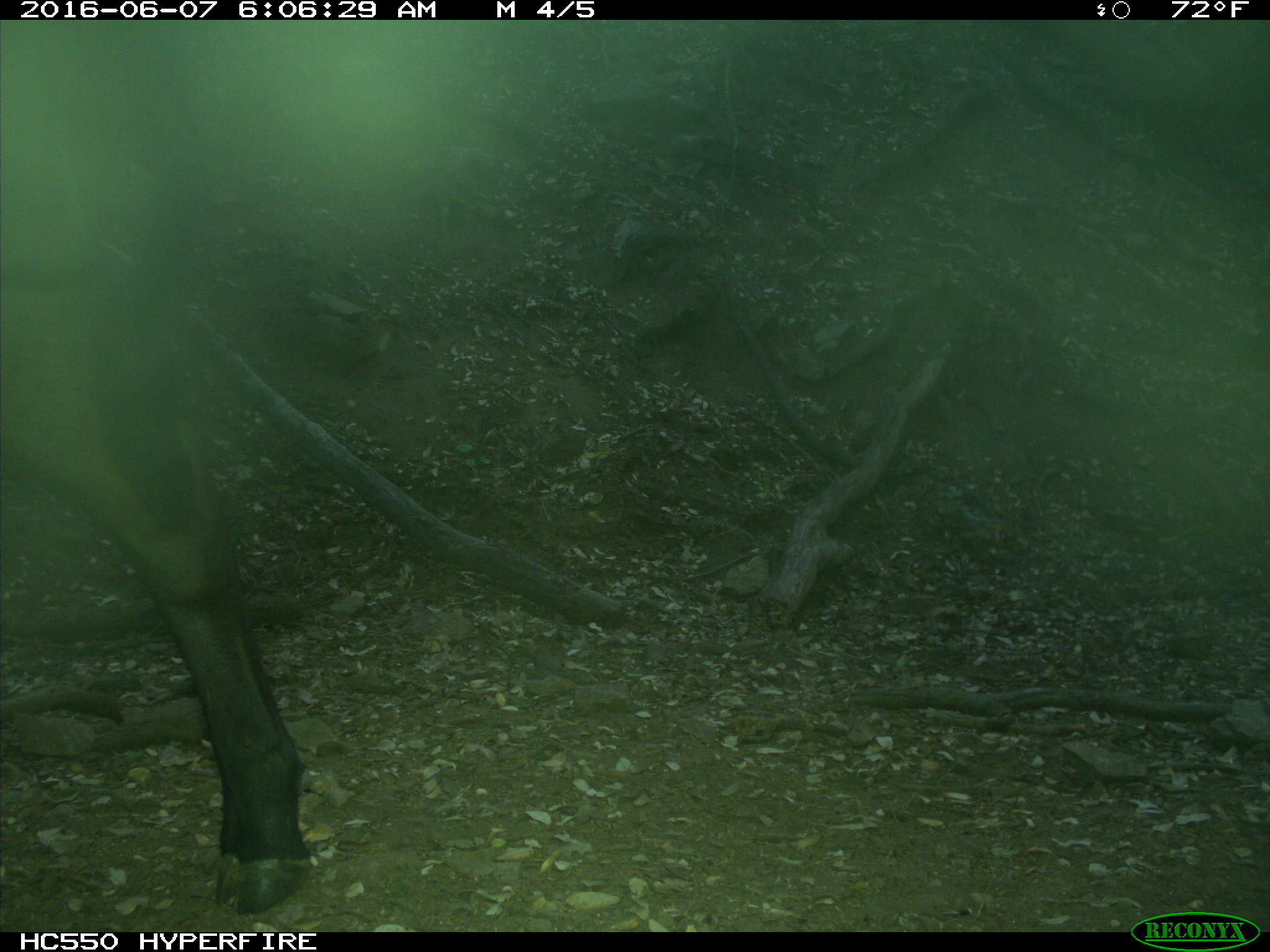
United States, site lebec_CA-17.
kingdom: Animalia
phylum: Chordata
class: Mammalia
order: Artiodactyla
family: Bovidae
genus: Bos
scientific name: Bos taurus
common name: domestic cow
Bos taurus (domestic cow).